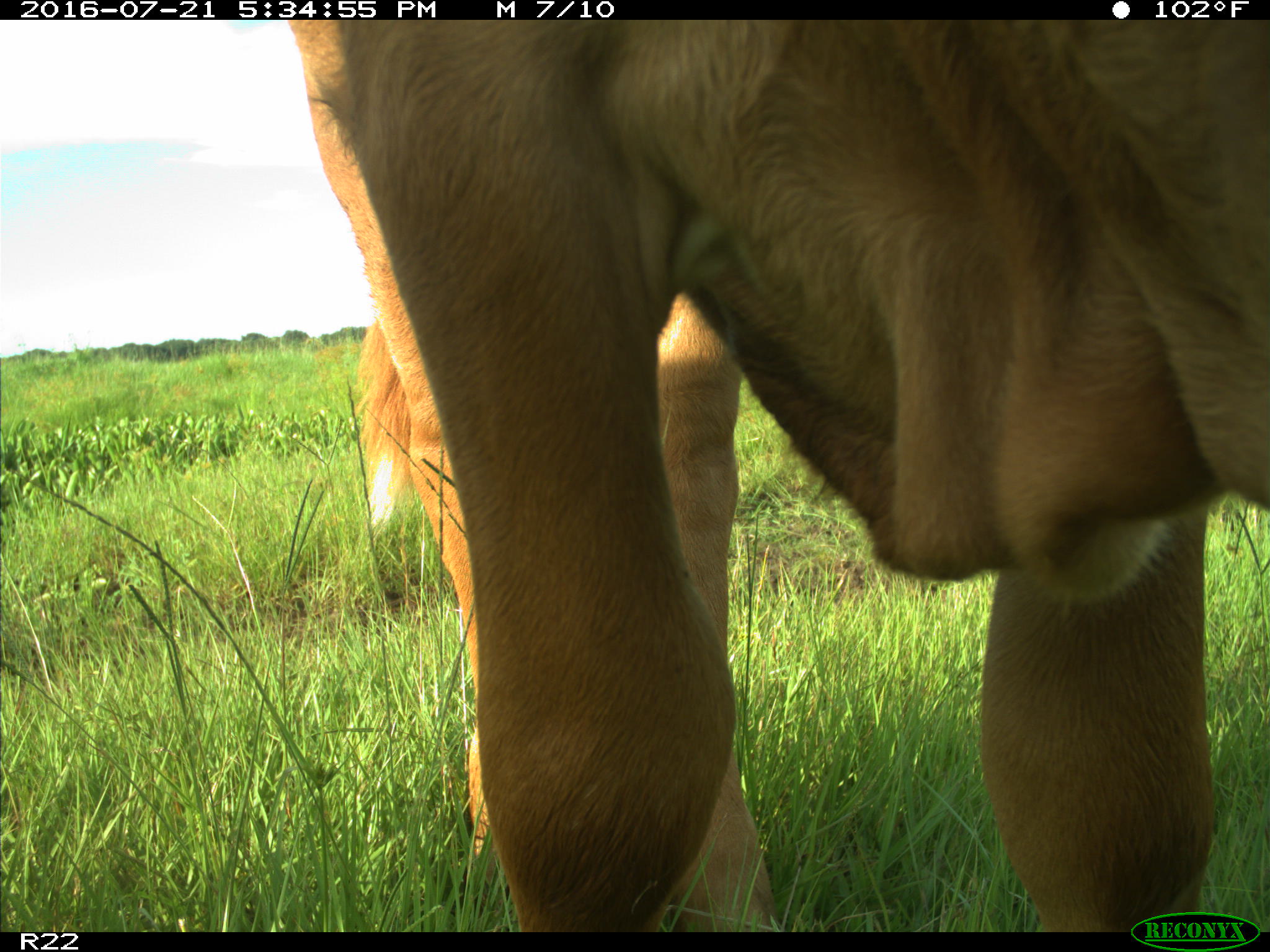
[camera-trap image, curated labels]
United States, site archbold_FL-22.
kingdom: Animalia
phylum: Chordata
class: Mammalia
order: Artiodactyla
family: Bovidae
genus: Bos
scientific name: Bos taurus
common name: domestic cow